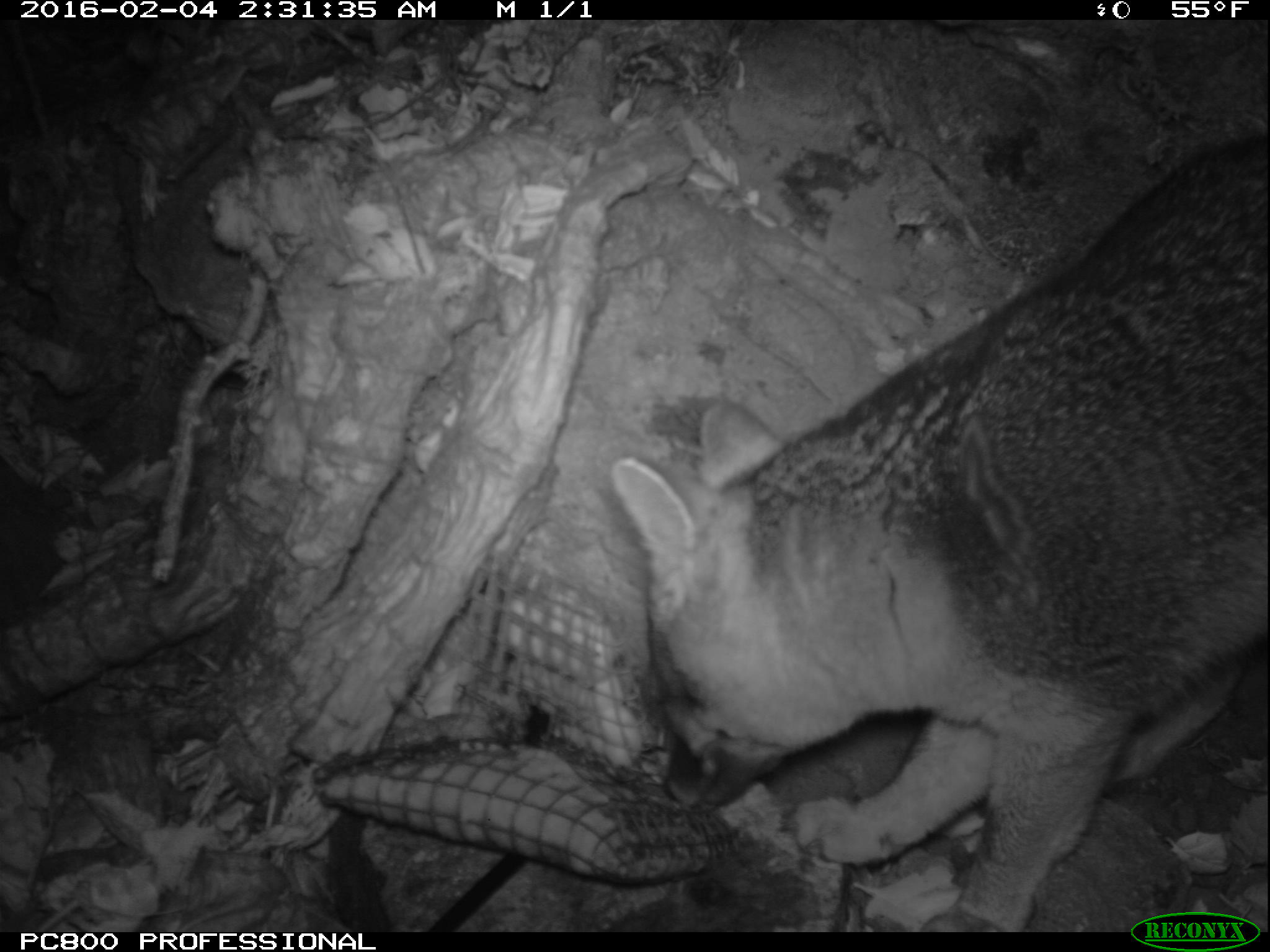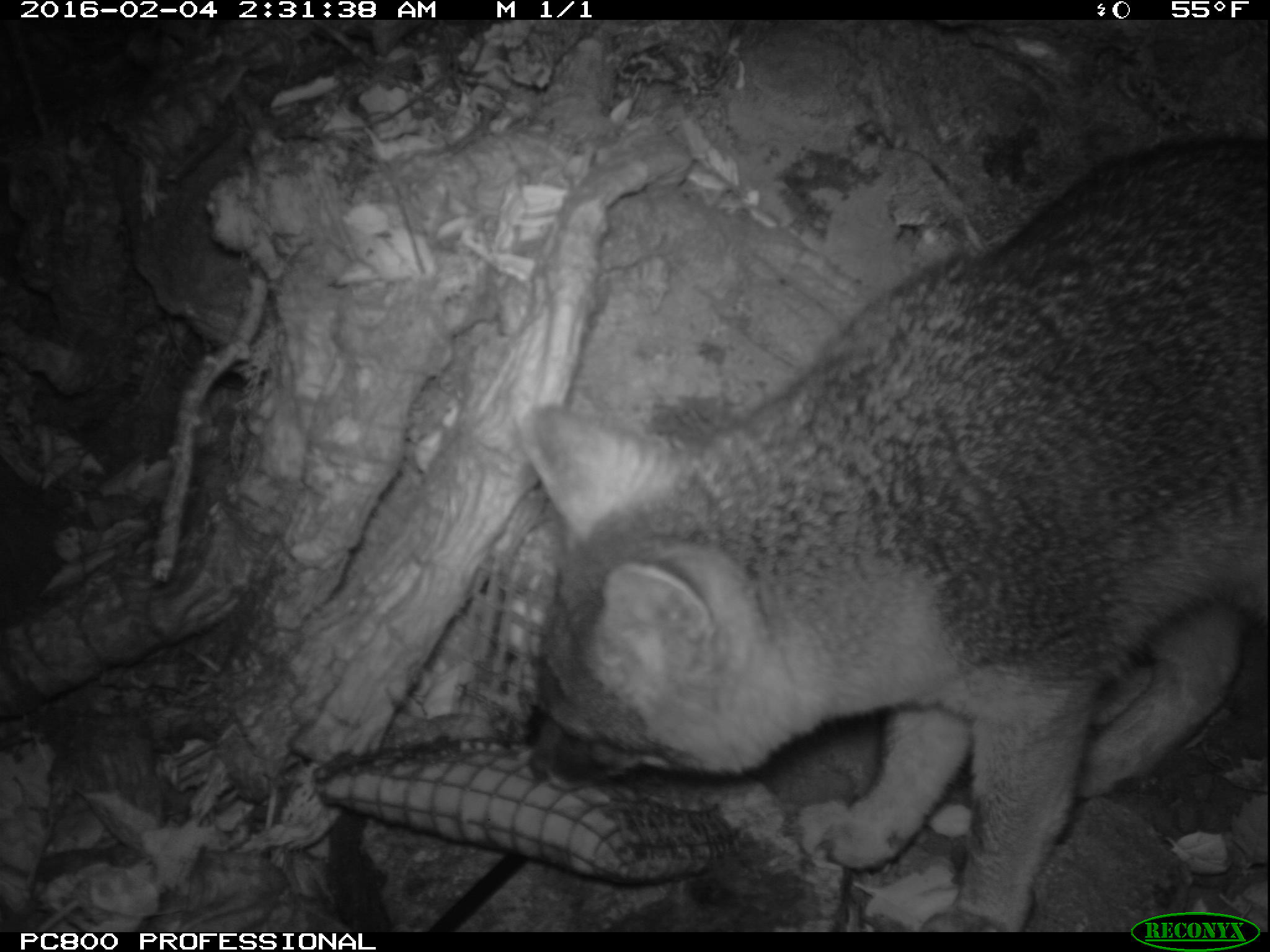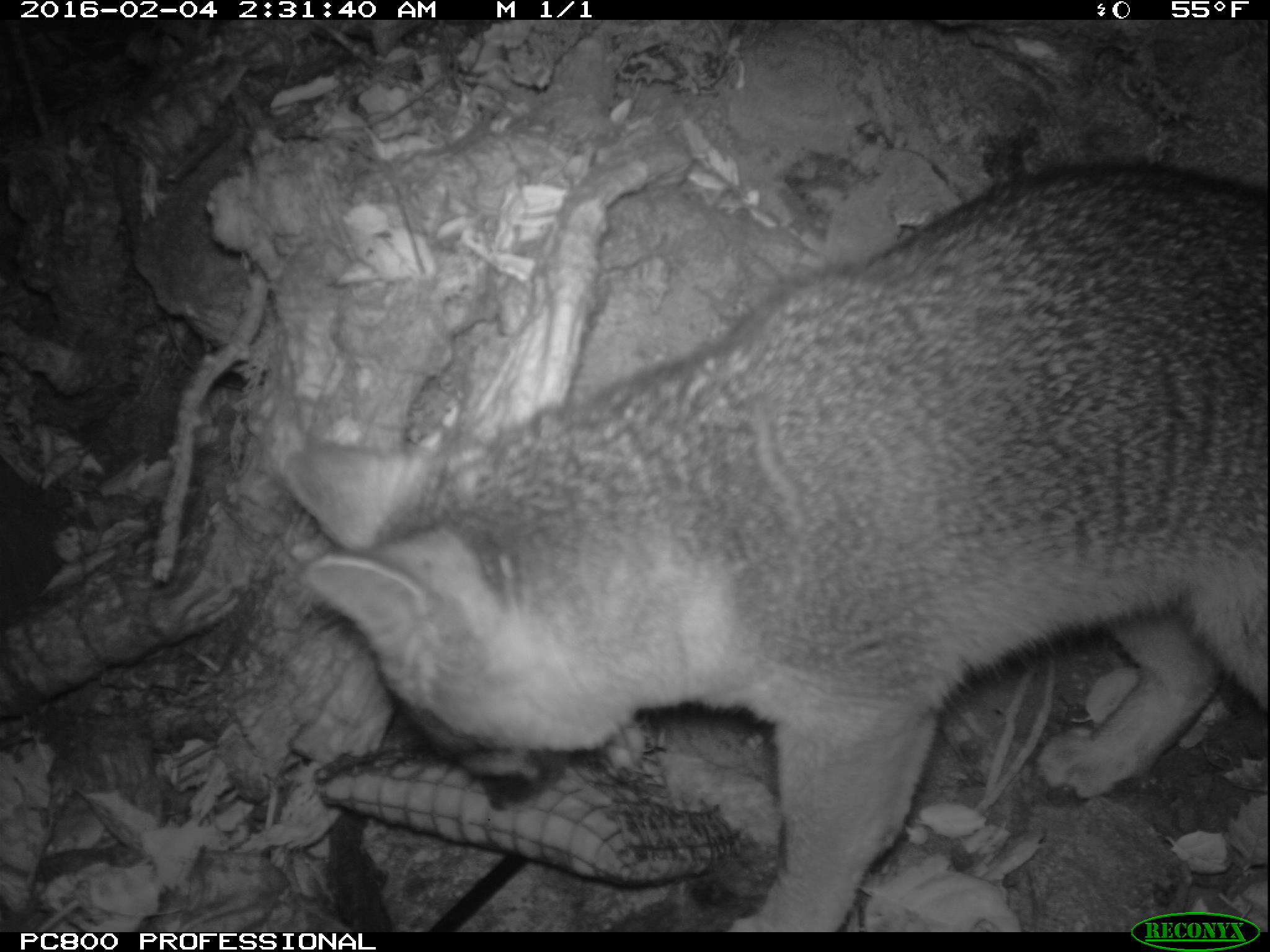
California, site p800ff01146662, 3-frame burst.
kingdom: Animalia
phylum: Chordata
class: Mammalia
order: Carnivora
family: Canidae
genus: Urocyon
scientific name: Urocyon littoralis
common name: island fox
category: fox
Fox (island fox) (Urocyon littoralis).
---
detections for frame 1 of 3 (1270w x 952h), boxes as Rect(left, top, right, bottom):
fox: Rect(611, 136, 1268, 932)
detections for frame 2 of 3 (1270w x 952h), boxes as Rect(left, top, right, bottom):
fox: Rect(516, 136, 1269, 930)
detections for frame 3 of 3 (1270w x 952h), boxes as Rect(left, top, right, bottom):
fox: Rect(286, 161, 1269, 932)